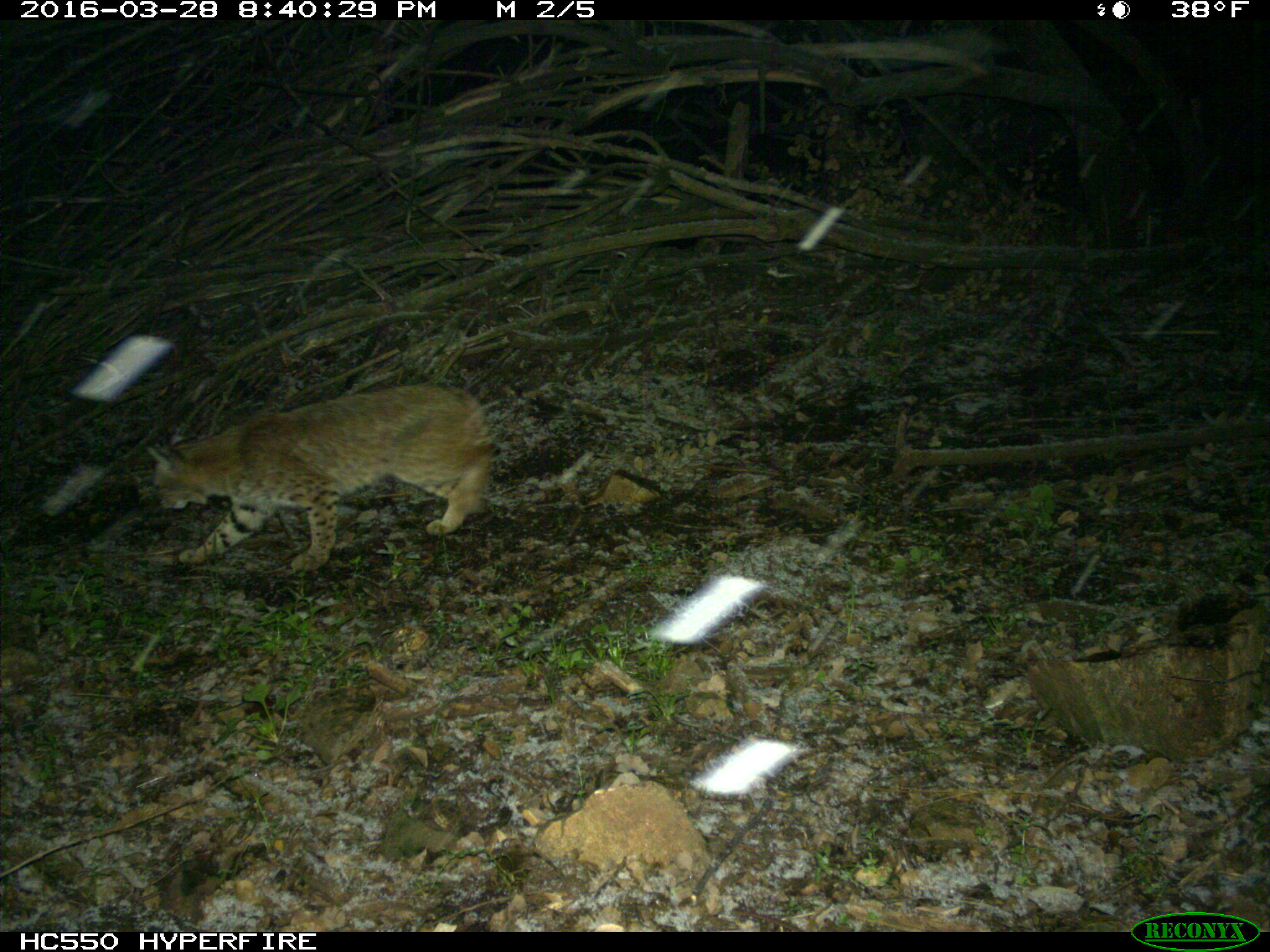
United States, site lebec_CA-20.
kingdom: Animalia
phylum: Chordata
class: Mammalia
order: Carnivora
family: Felidae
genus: Lynx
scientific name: Lynx rufus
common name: bobcat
Lynx rufus (bobcat).